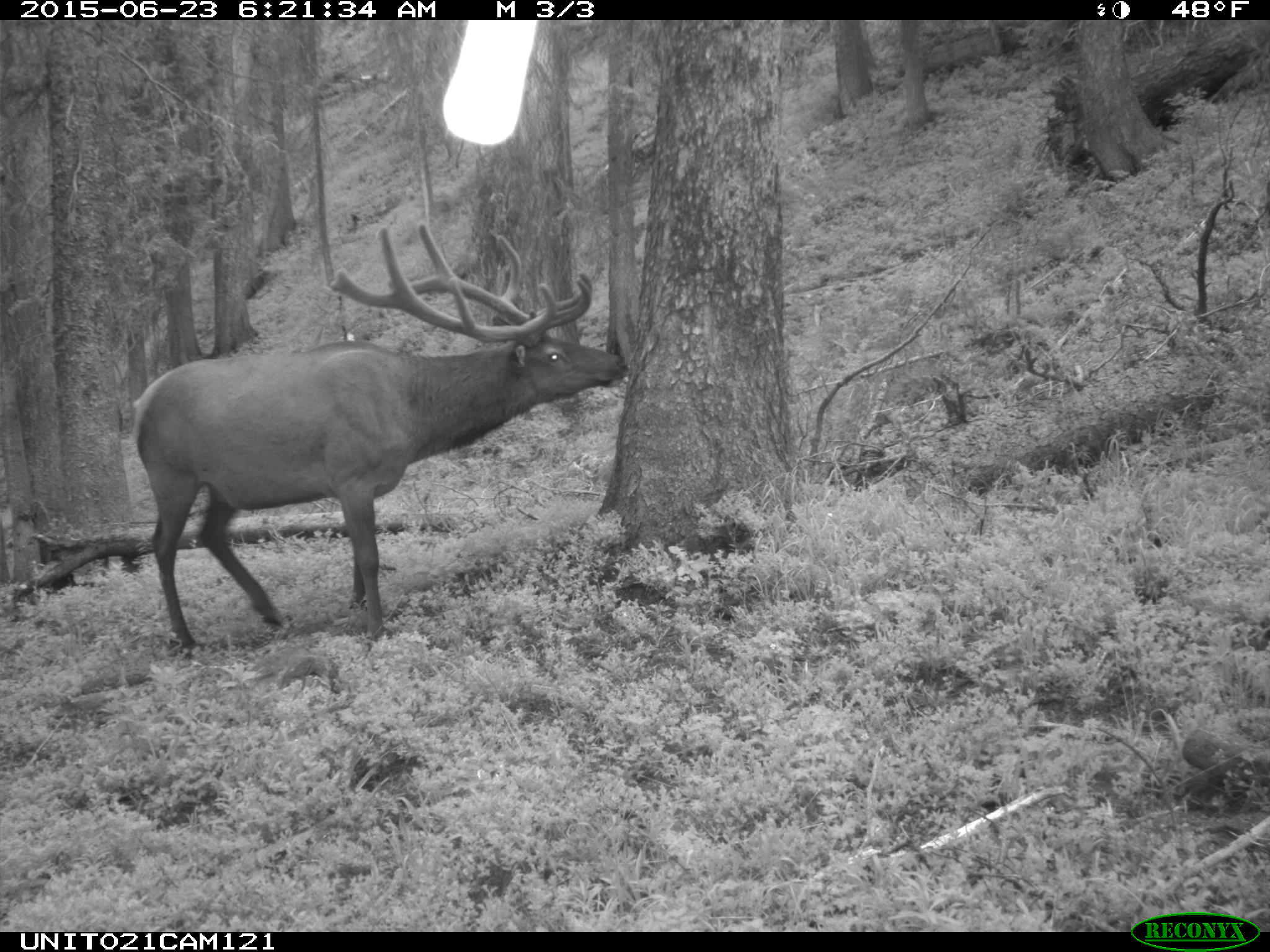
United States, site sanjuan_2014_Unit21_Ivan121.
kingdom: Animalia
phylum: Chordata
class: Mammalia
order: Artiodactyla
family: Cervidae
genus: Cervus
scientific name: Cervus elaphus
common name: red deer